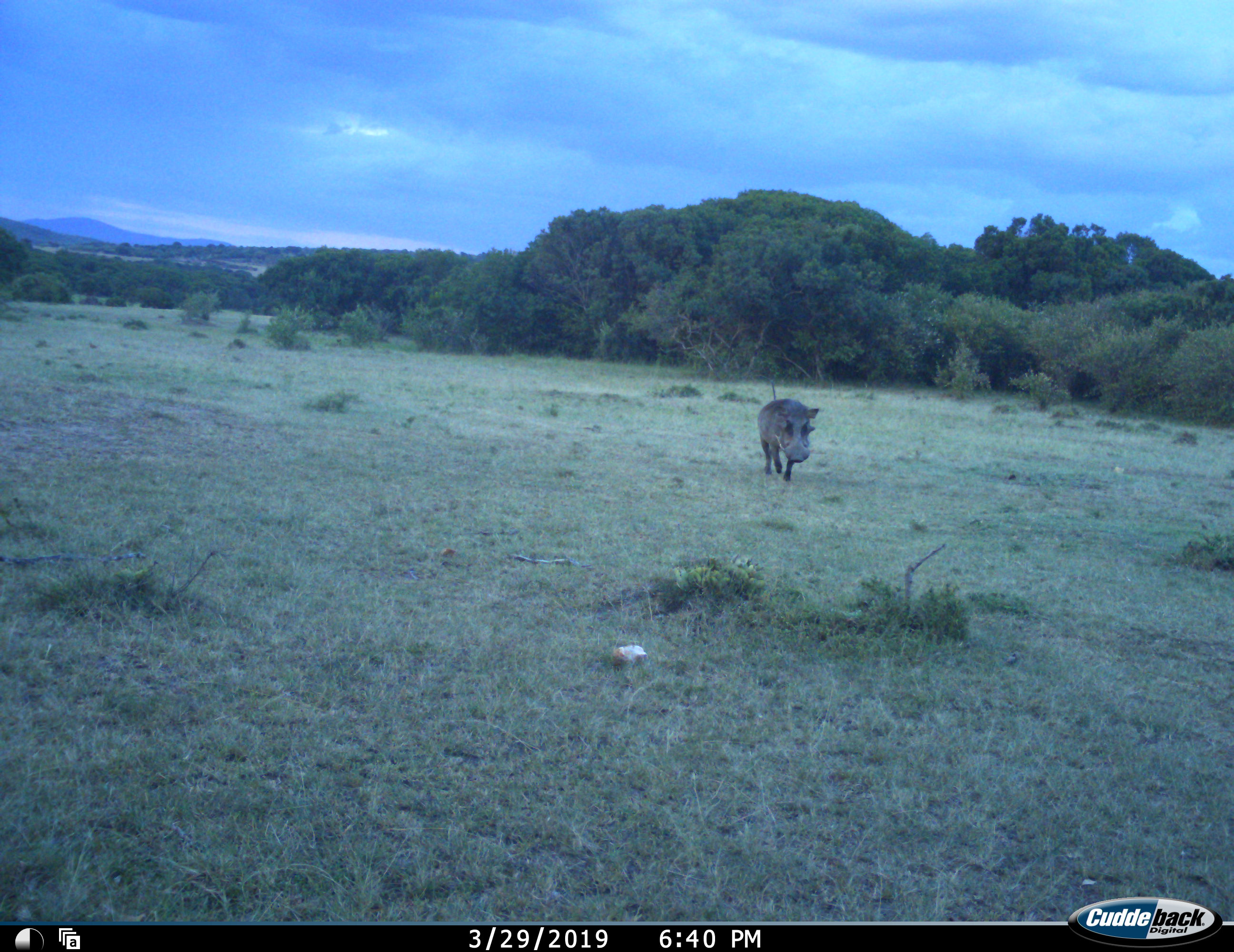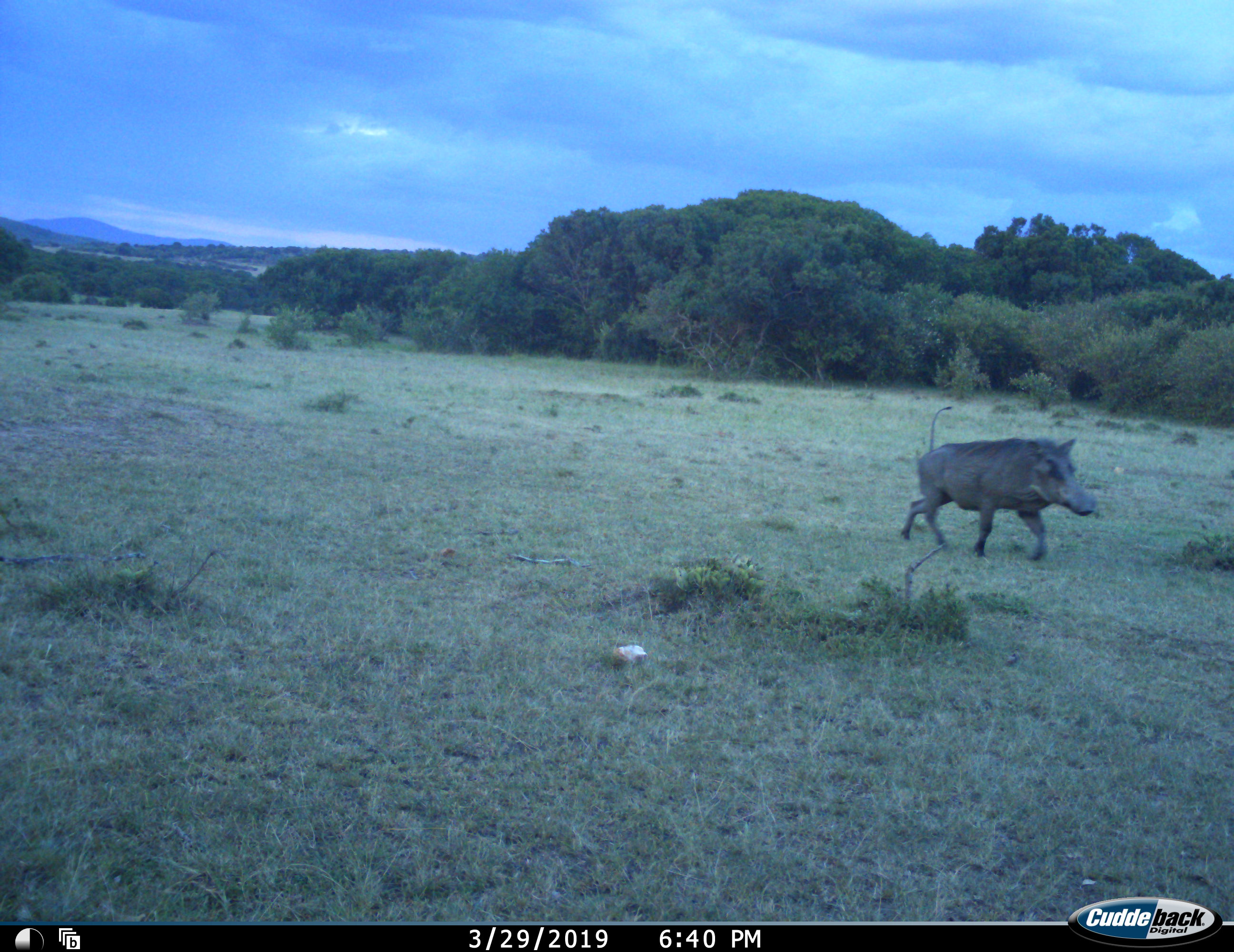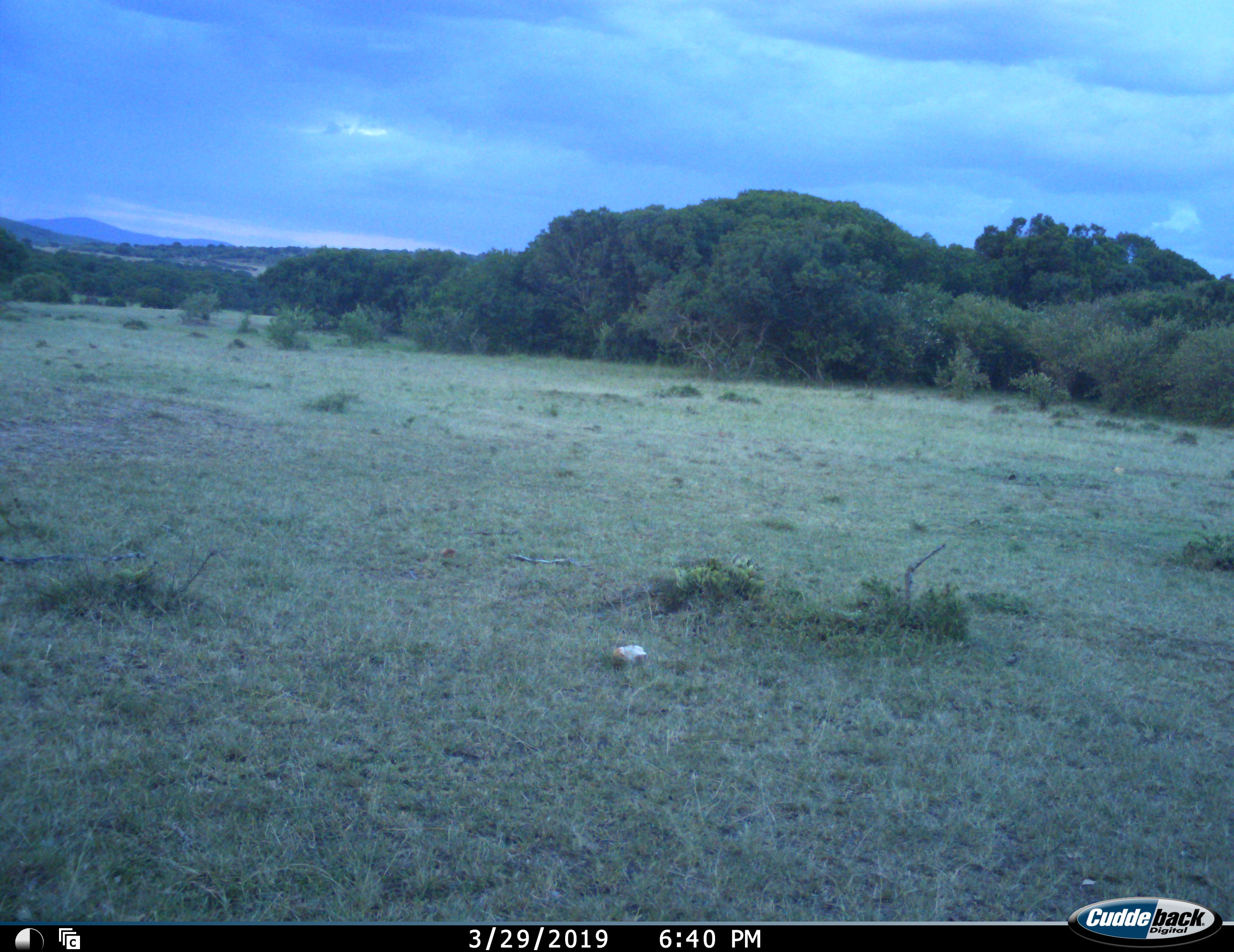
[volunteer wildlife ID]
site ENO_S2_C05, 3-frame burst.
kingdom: Animalia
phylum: Chordata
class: Mammalia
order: Artiodactyla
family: Suidae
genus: Phacochoerus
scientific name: Phacochoerus africanus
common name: warthog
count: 1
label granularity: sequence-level